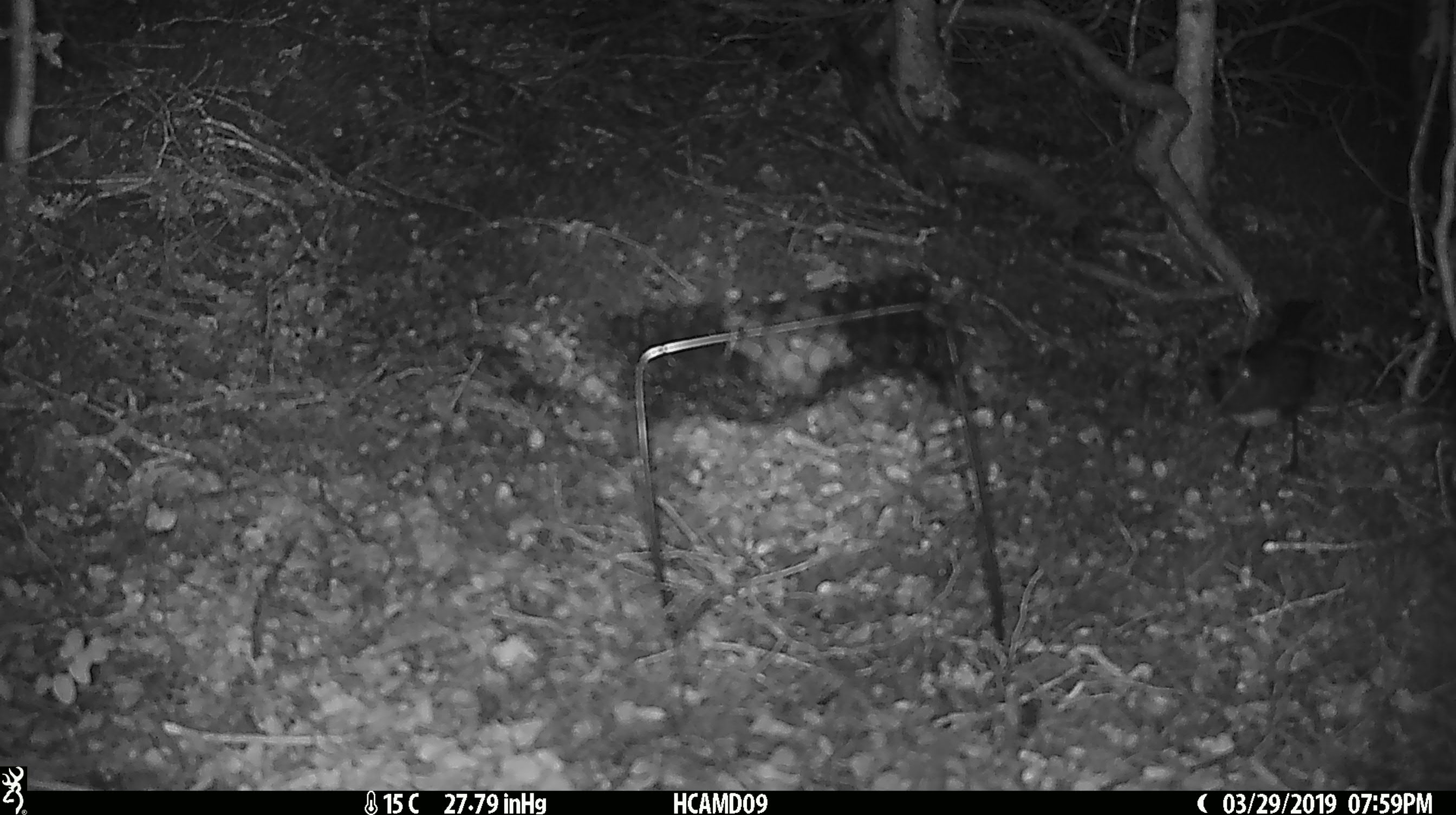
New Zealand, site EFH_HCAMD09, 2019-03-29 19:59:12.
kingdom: Animalia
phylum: Chordata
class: Aves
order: Passeriformes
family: Petroicidae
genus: Petroica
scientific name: Petroica australis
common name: new zealand robin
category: robin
Robin (new zealand robin) (Petroica australis).